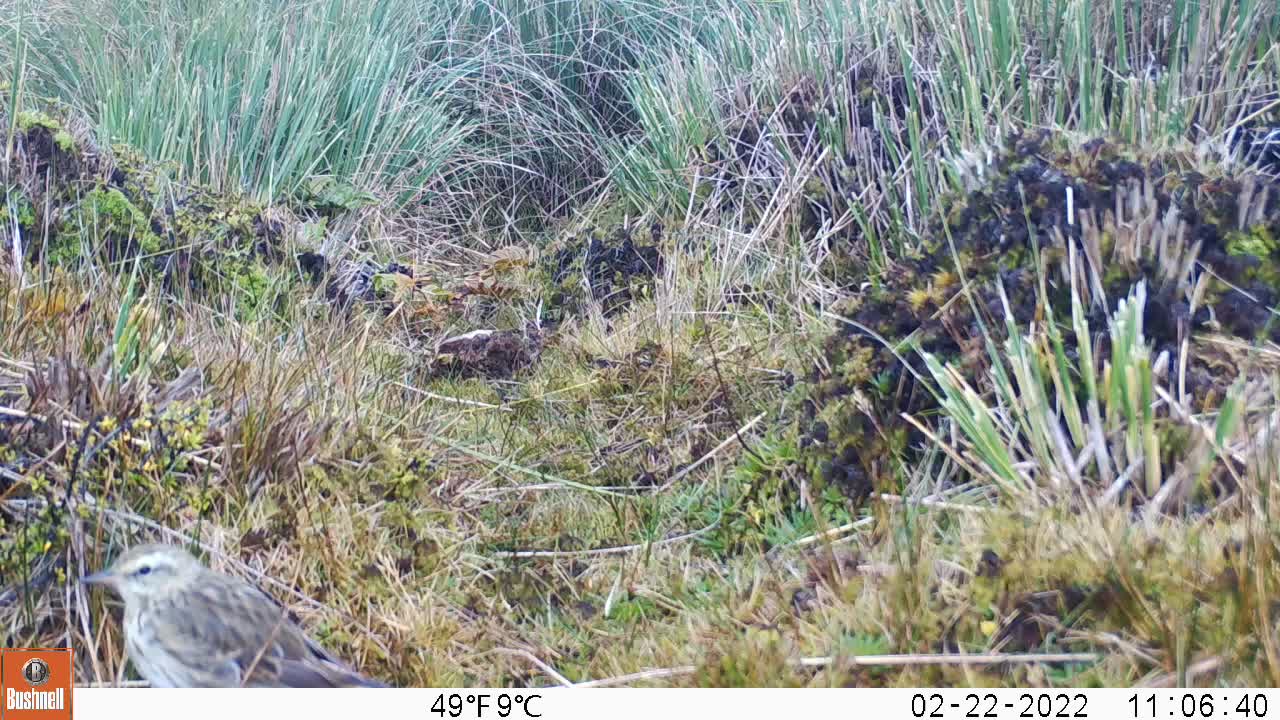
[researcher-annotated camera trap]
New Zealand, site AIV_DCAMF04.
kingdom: Animalia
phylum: Chordata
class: Aves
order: Passeriformes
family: Motacillidae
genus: Anthus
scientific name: Anthus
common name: pipit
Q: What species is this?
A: Pipit (Anthus).